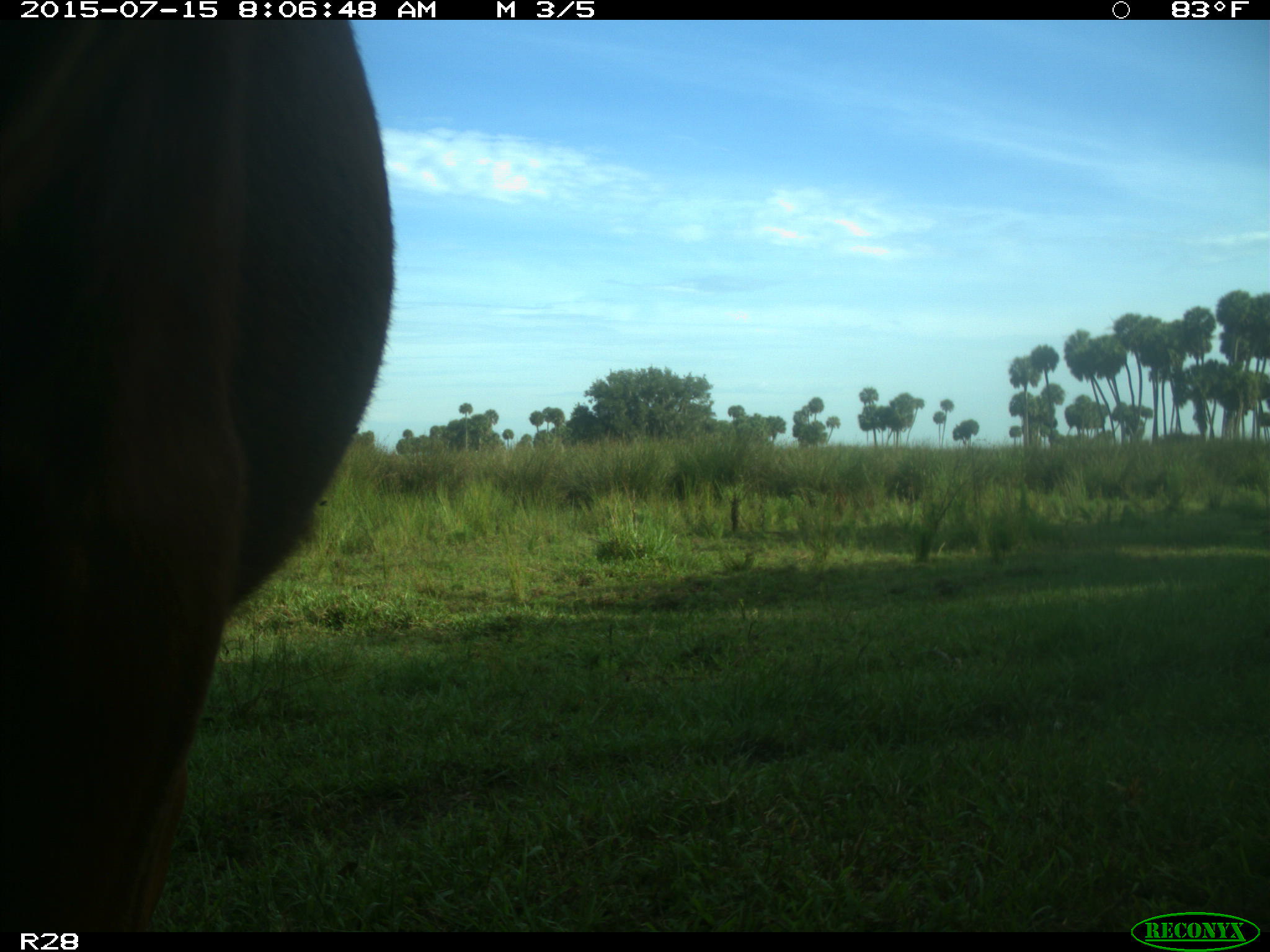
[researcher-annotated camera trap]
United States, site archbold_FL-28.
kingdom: Animalia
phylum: Chordata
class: Mammalia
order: Artiodactyla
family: Bovidae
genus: Bos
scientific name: Bos taurus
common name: domestic cow